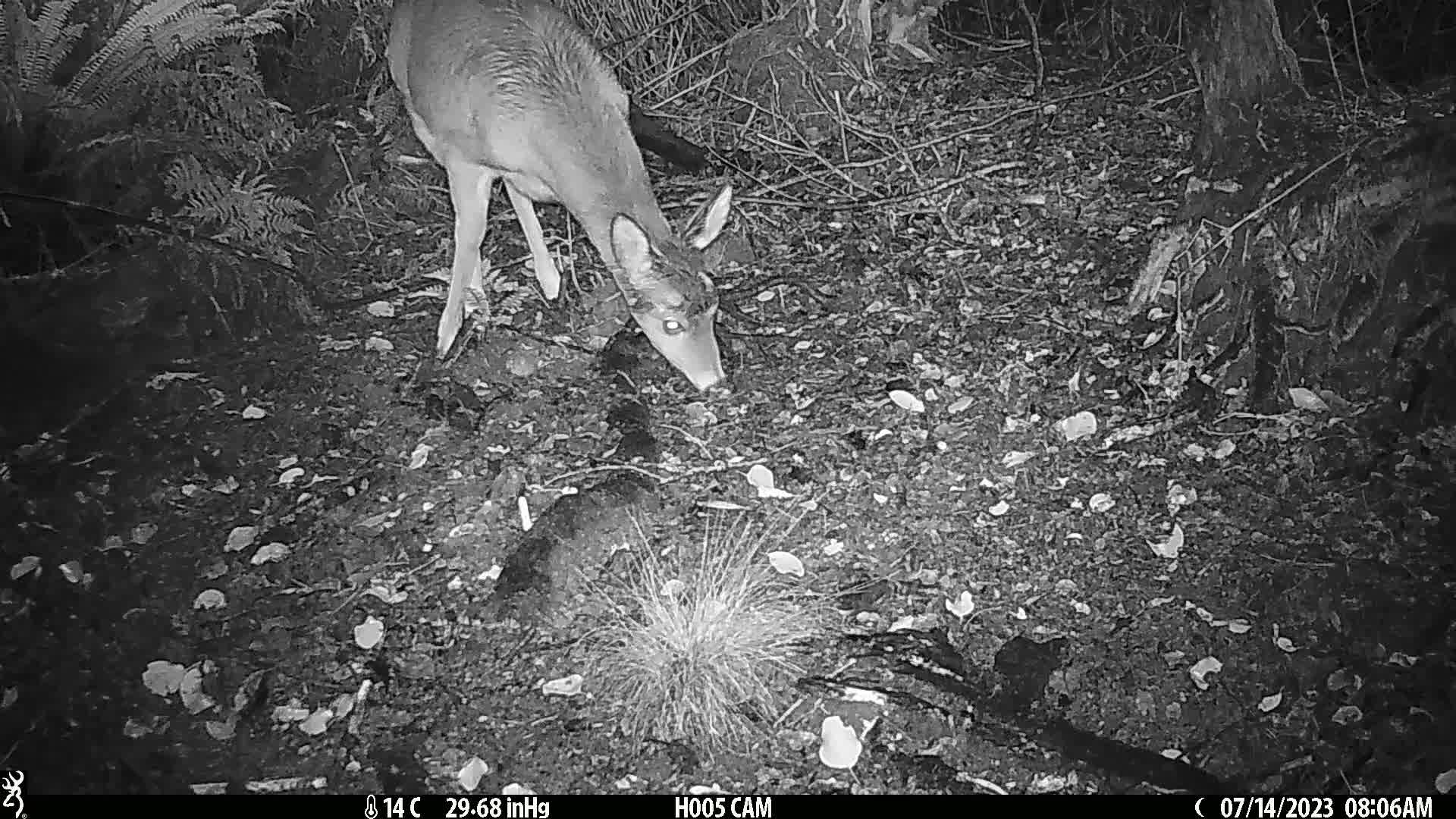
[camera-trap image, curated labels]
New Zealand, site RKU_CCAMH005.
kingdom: Animalia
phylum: Chordata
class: Mammalia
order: Artiodactyla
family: Cervidae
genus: Odocoileus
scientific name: Odocoileus virginianus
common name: white-tailed deer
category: white tailed deer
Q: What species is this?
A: White tailed deer (white-tailed deer) (Odocoileus virginianus).